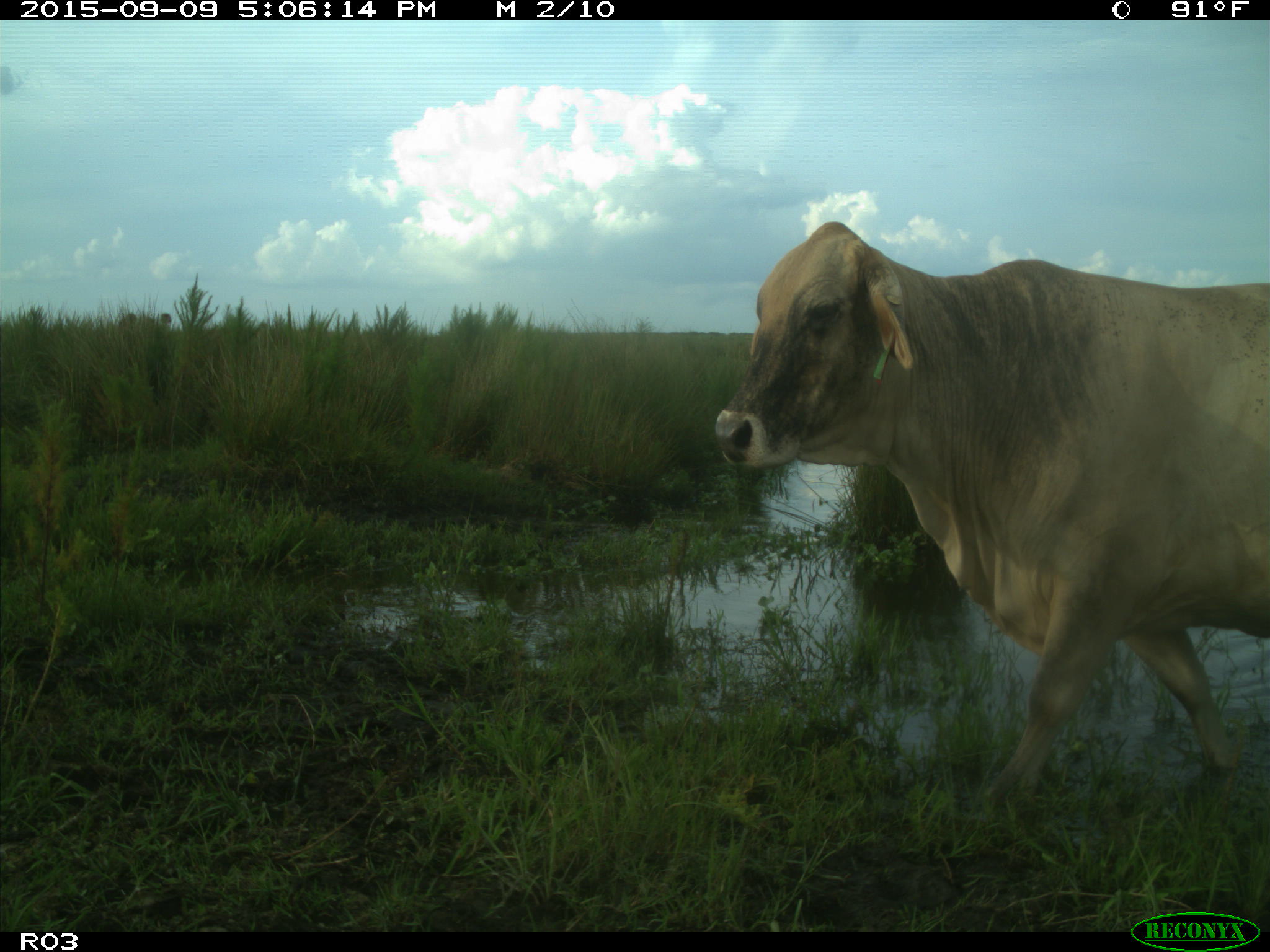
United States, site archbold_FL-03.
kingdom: Animalia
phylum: Chordata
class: Mammalia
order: Artiodactyla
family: Bovidae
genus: Bos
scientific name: Bos taurus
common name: domestic cow